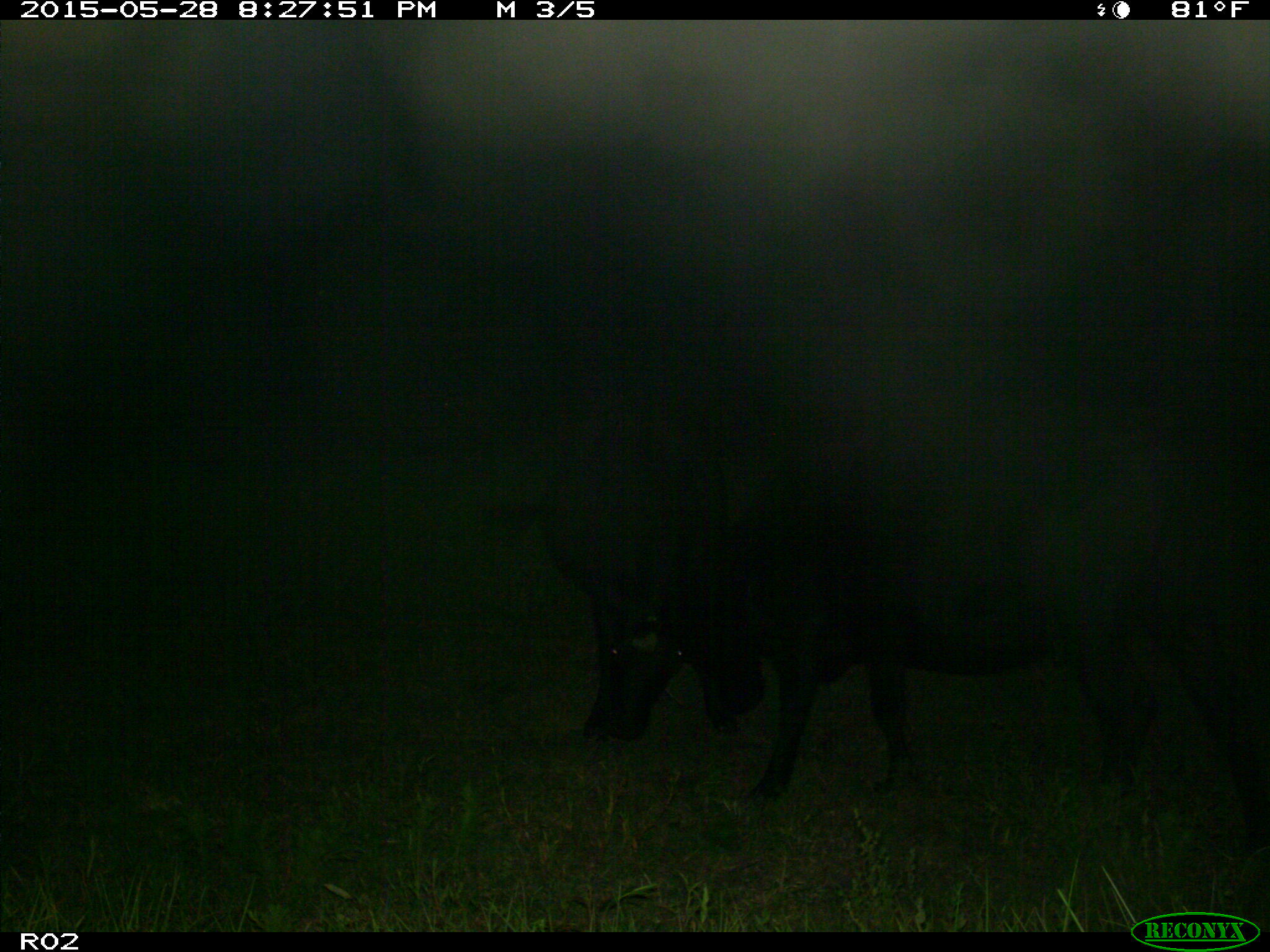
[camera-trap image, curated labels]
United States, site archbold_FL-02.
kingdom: Animalia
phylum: Chordata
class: Mammalia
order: Artiodactyla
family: Bovidae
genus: Bos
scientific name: Bos taurus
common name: domestic cow